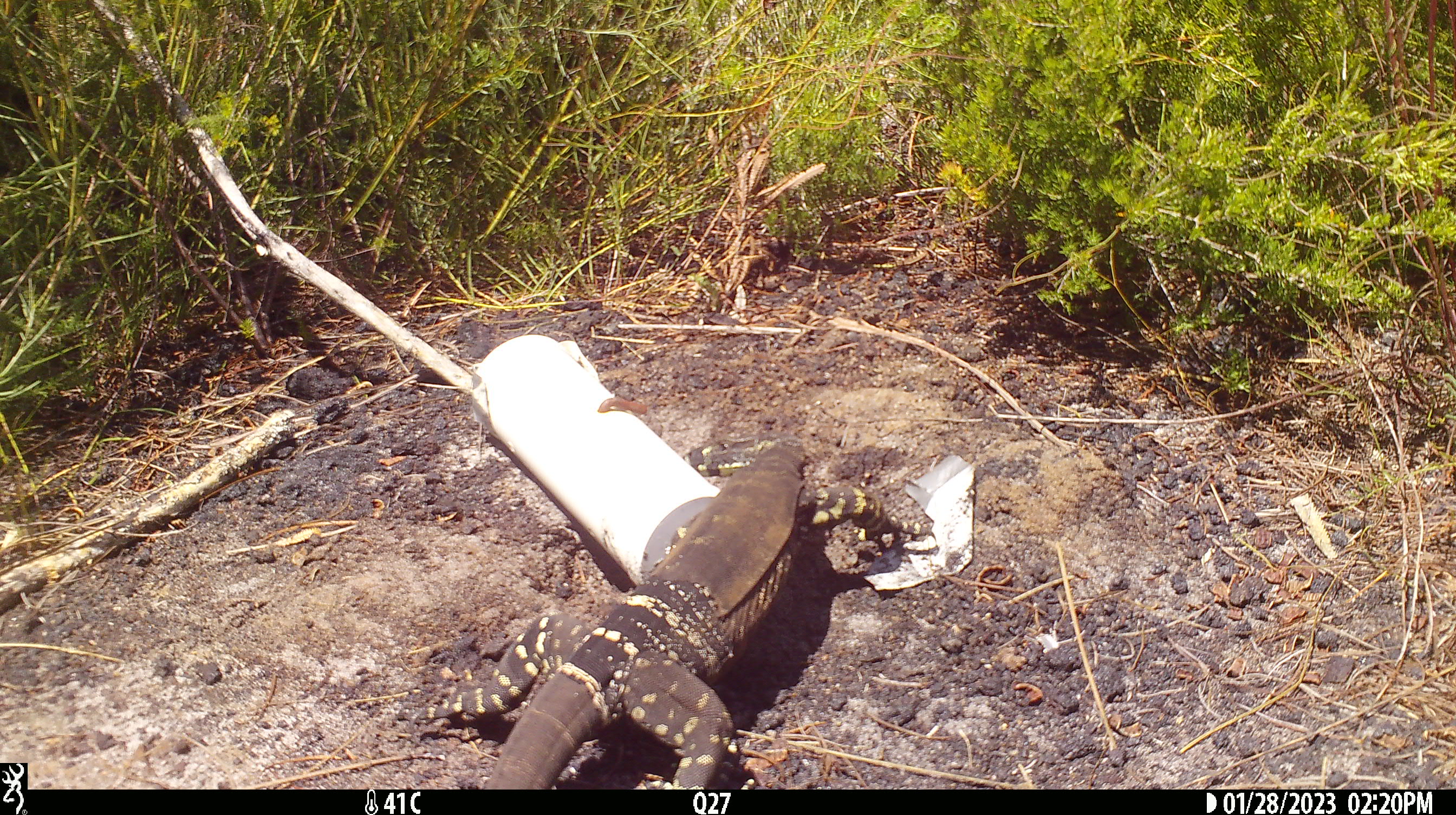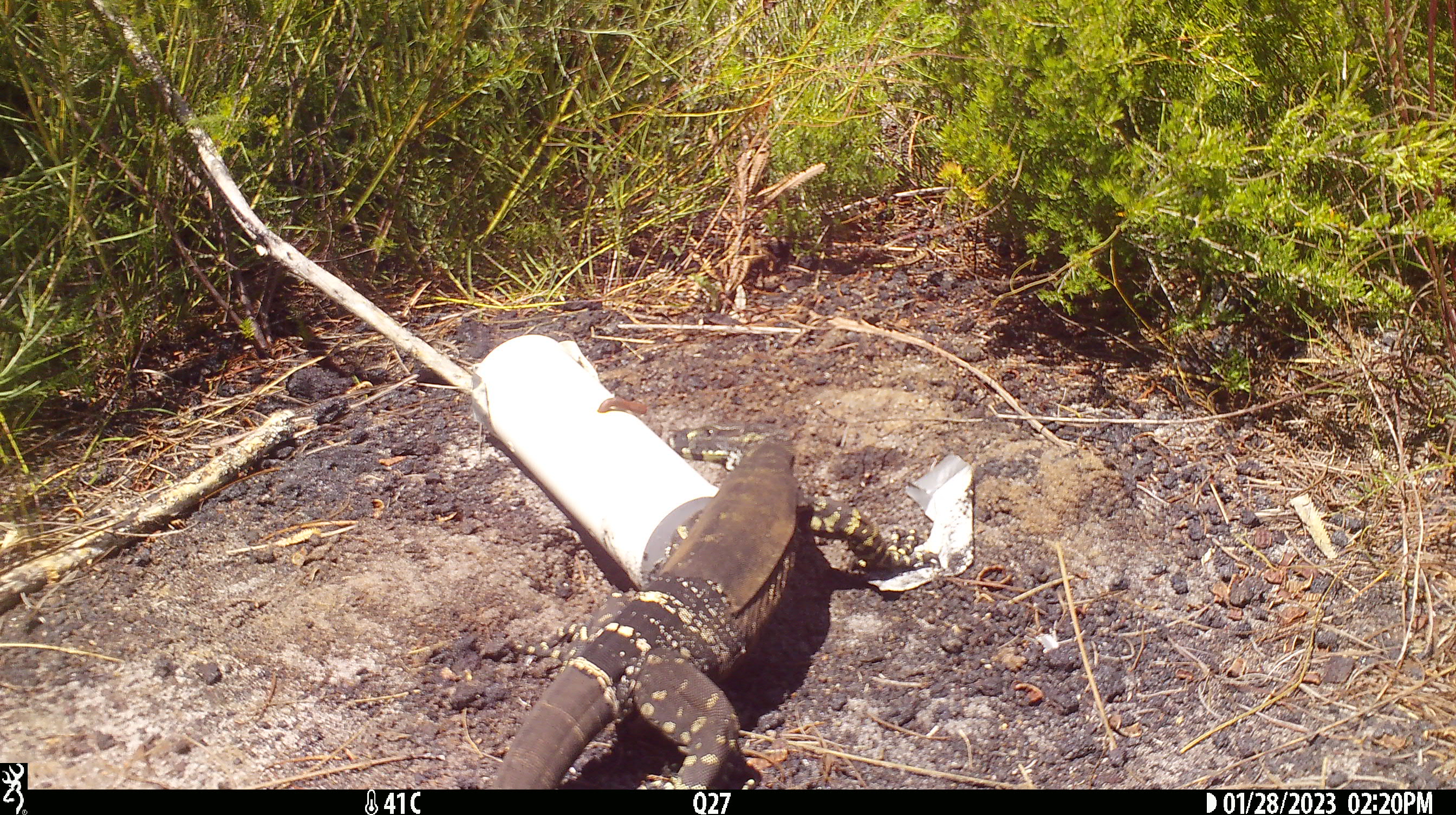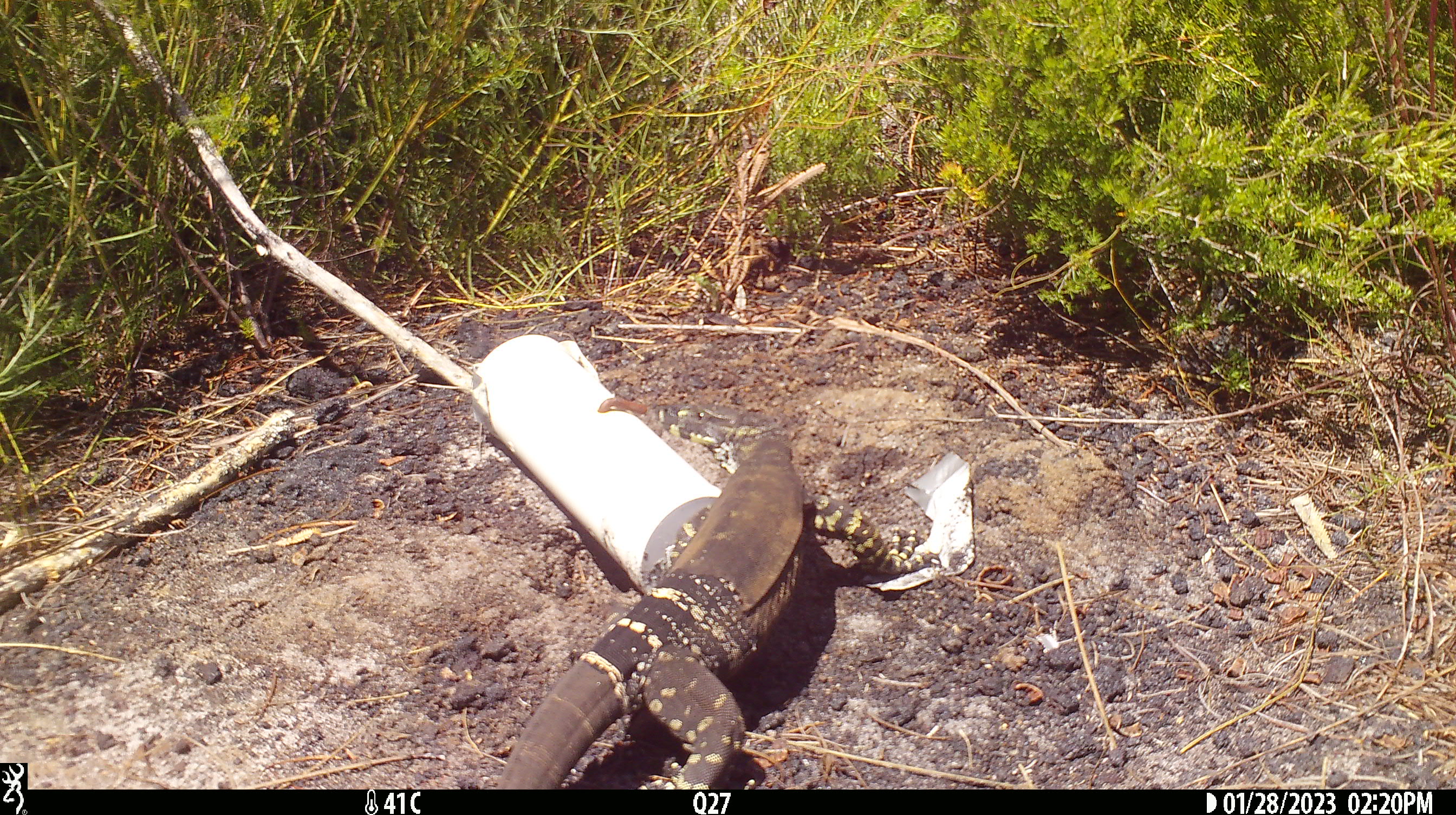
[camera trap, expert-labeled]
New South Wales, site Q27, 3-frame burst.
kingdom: Animalia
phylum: Chordata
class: Reptilia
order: Squamata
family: Varanidae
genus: Varanus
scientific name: Varanus varius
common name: lace monitor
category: goanna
Goanna (lace monitor) (Varanus varius).